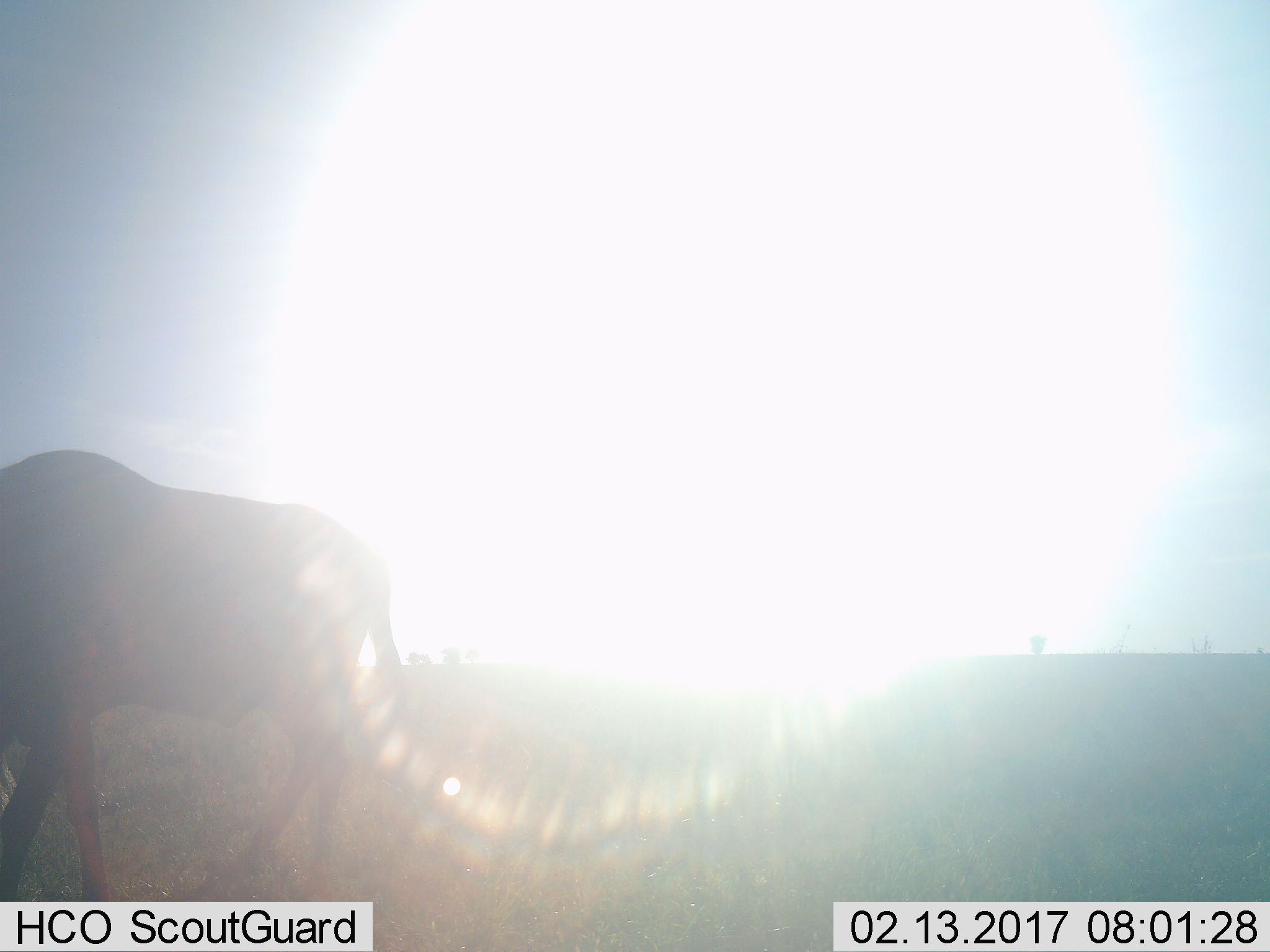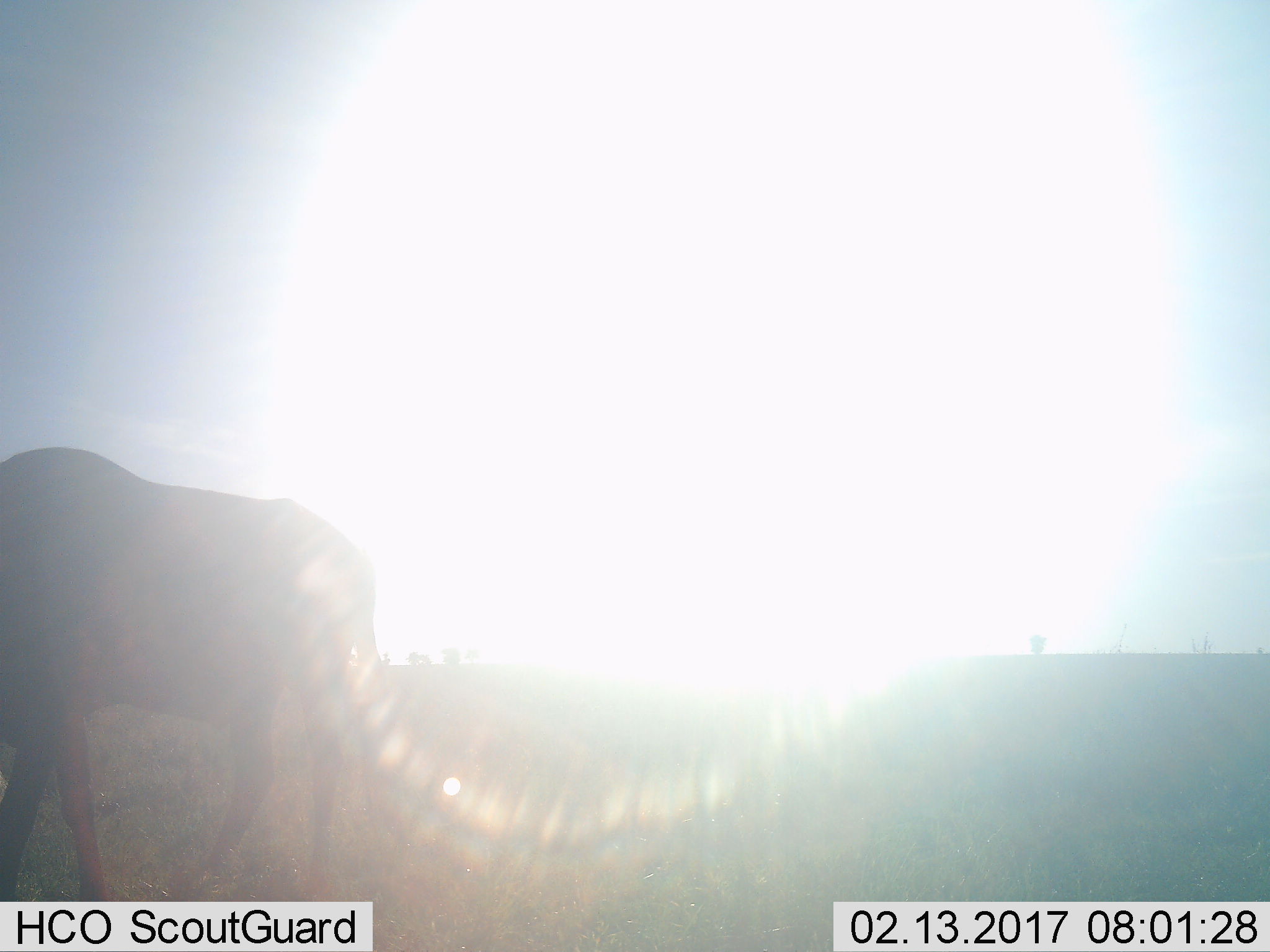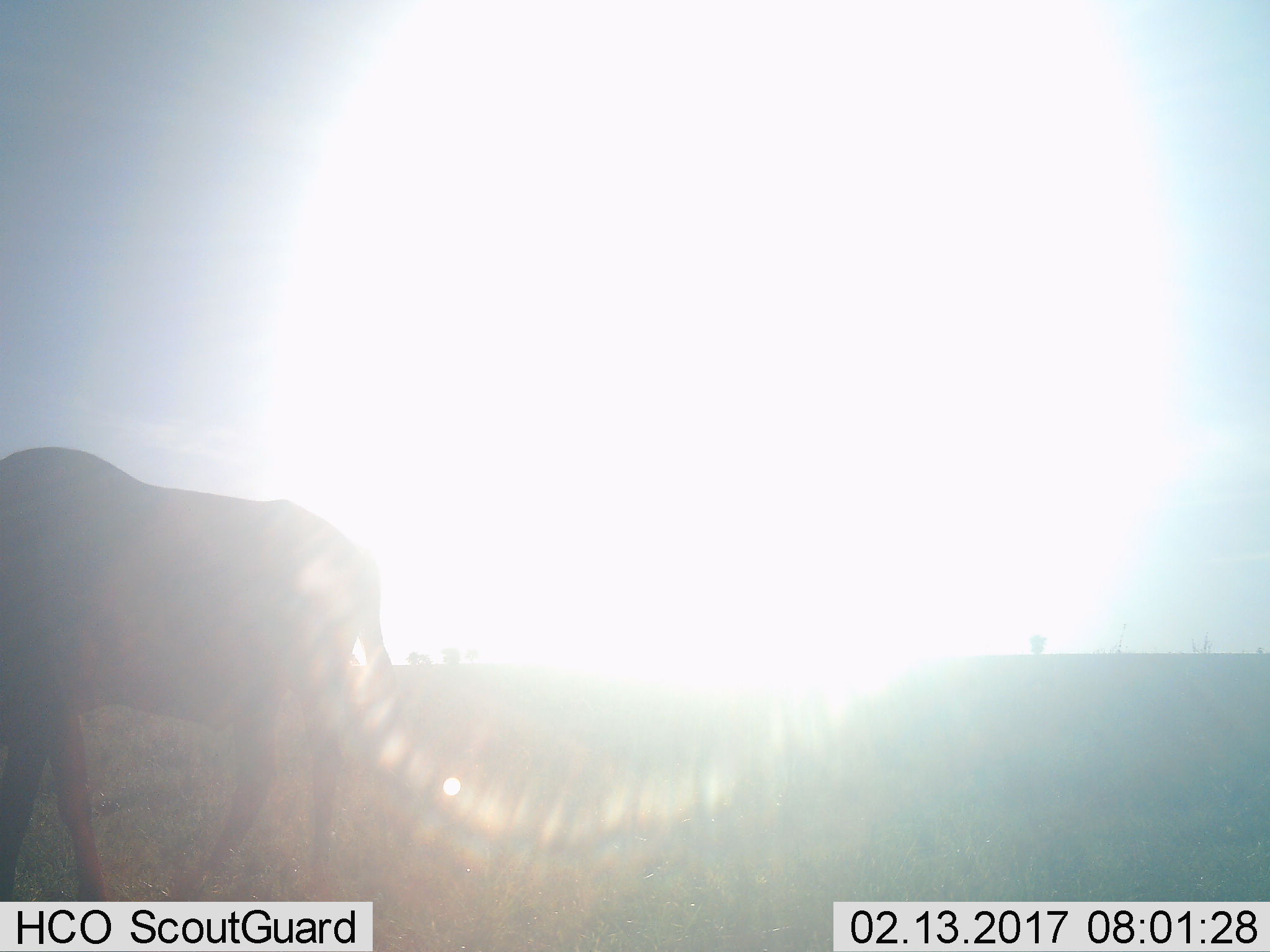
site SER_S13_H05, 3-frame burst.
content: unidentified animal